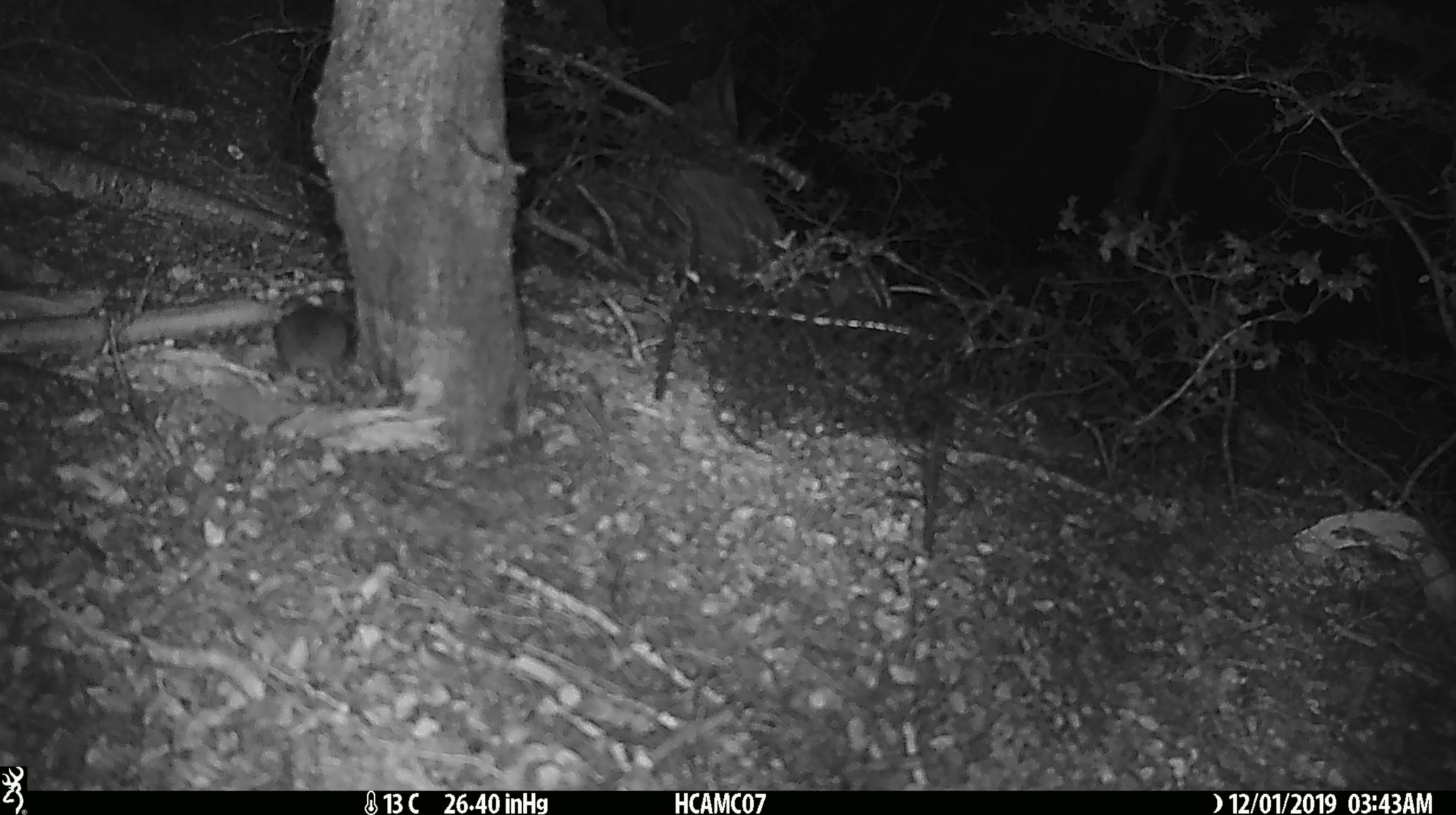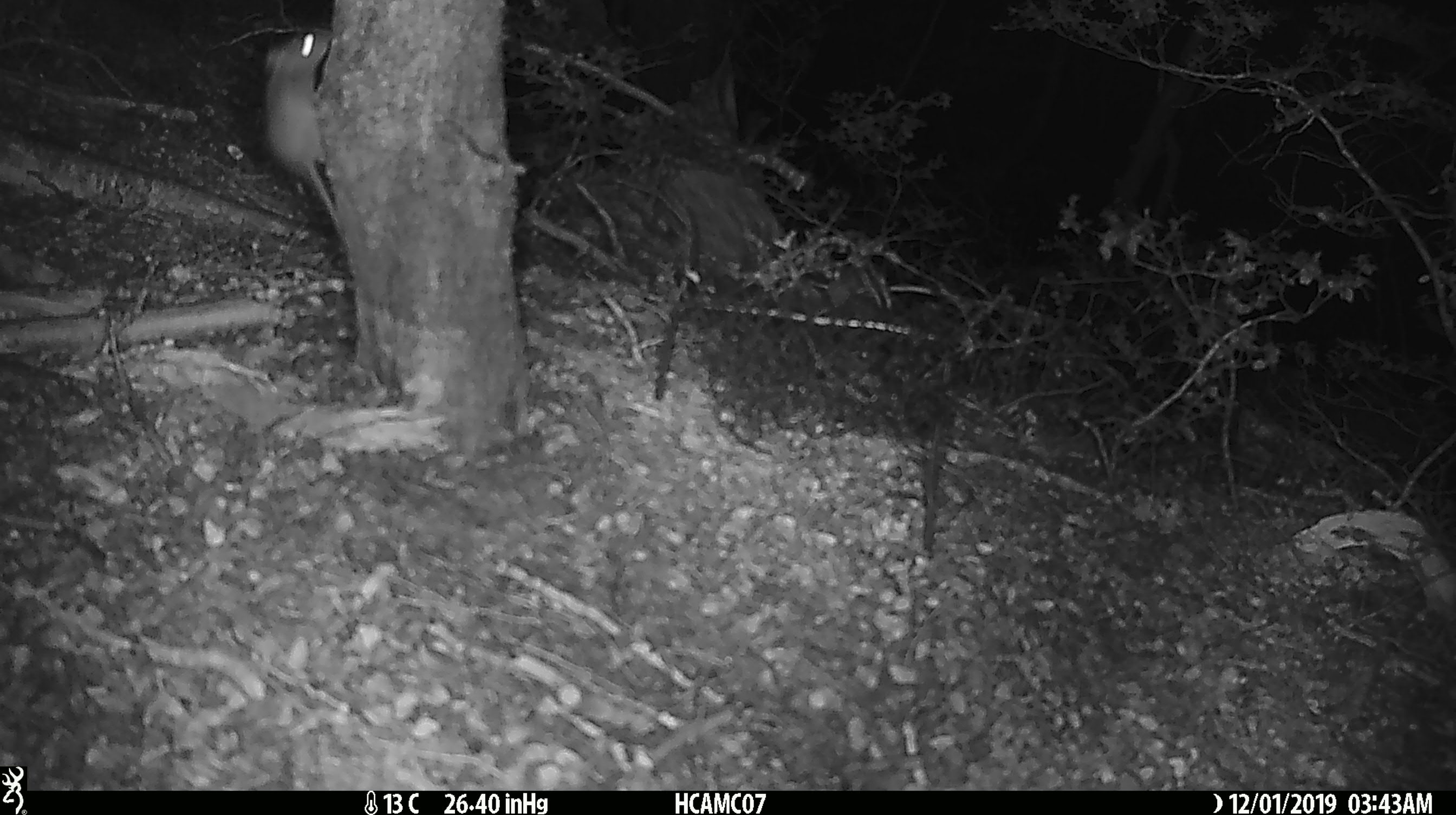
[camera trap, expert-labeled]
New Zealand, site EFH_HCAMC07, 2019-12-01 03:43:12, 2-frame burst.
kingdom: Animalia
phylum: Chordata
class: Mammalia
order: Rodentia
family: Muridae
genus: Mus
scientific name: Mus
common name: mouse